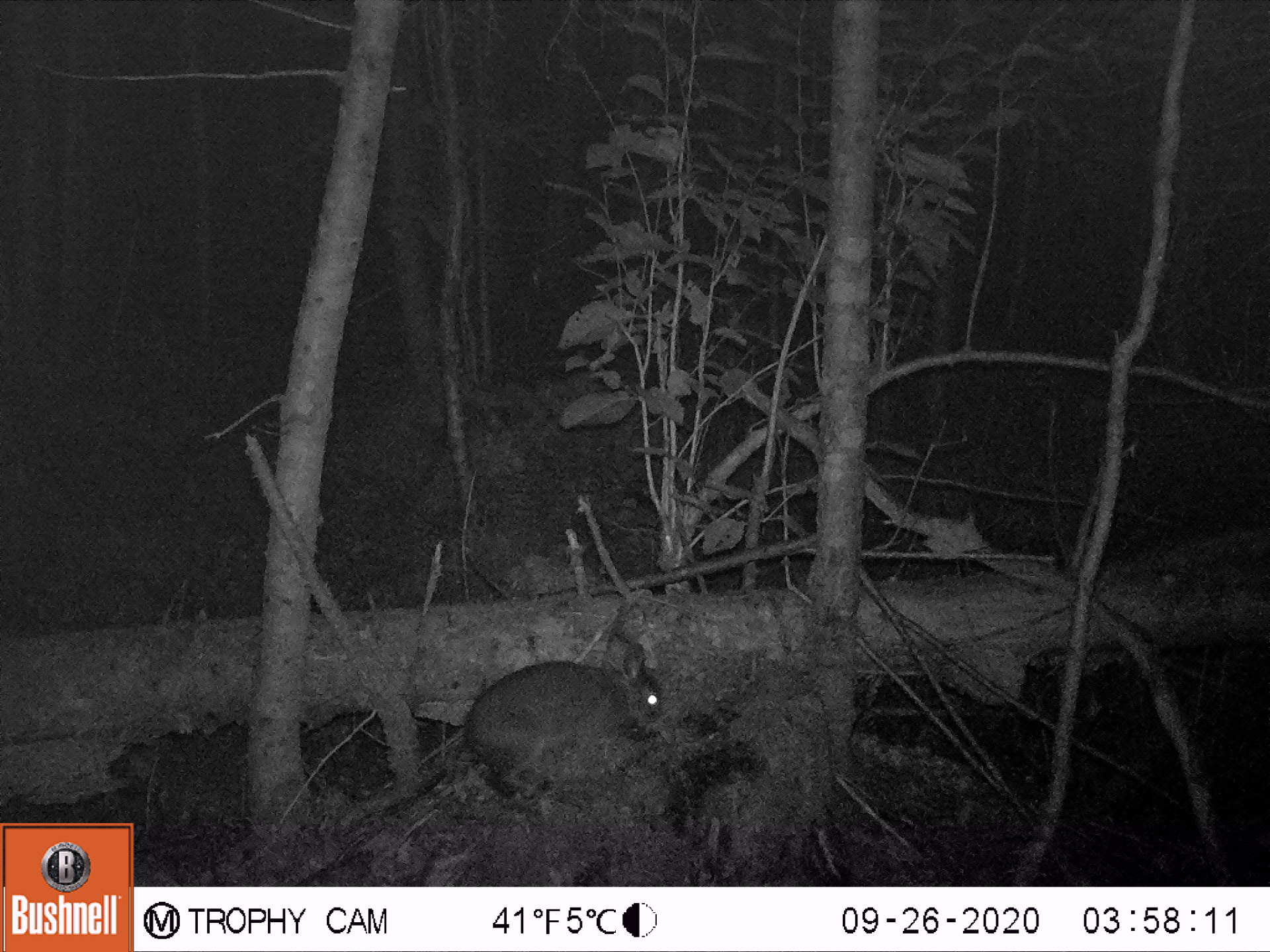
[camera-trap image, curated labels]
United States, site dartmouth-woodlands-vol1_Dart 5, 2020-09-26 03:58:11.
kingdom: Animalia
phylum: Chordata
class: Mammalia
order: Lagomorpha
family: Leporidae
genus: Lepus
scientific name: Lepus americanus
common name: snowshoe hare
Snowshoe hare (Lepus americanus).